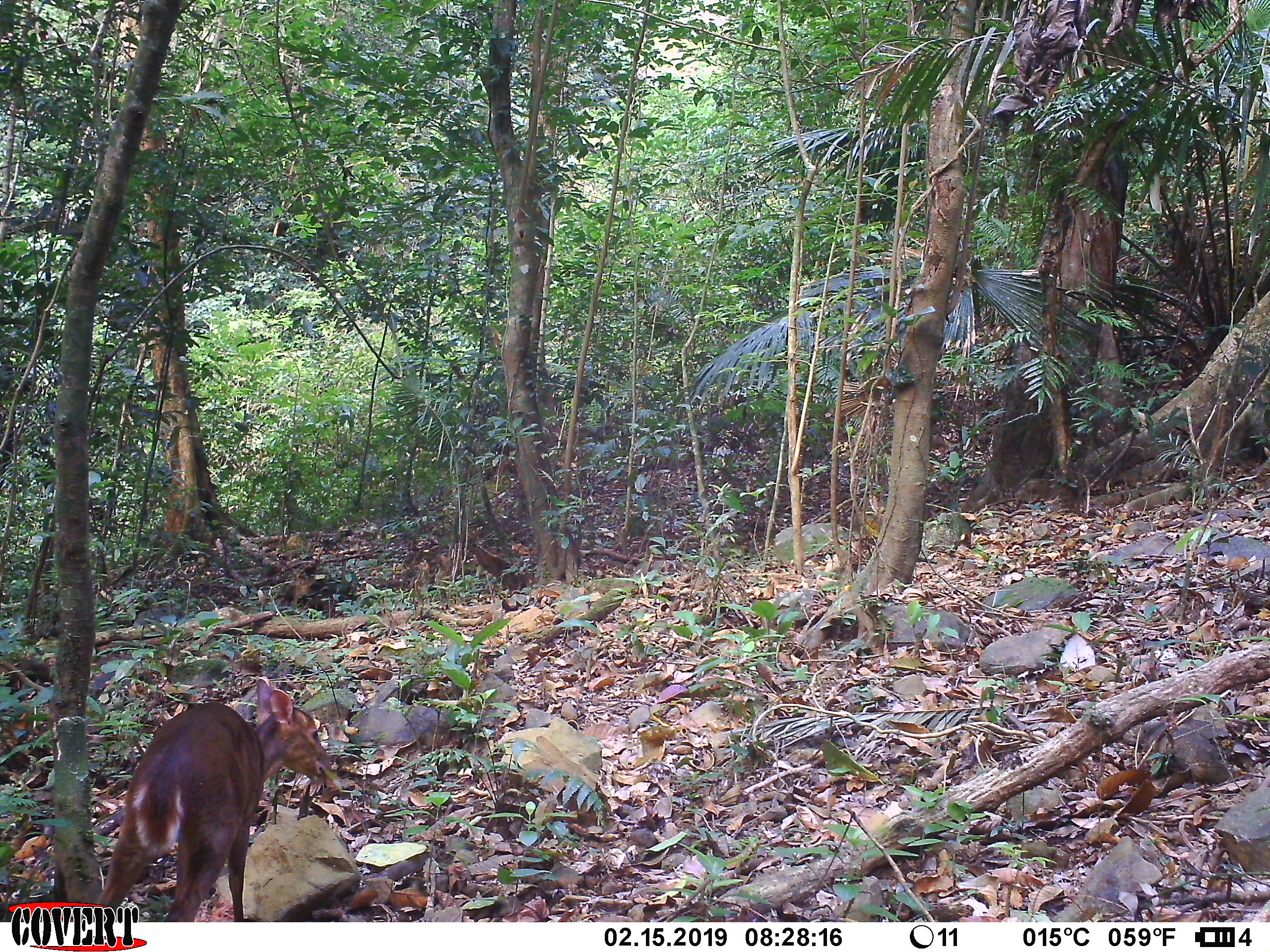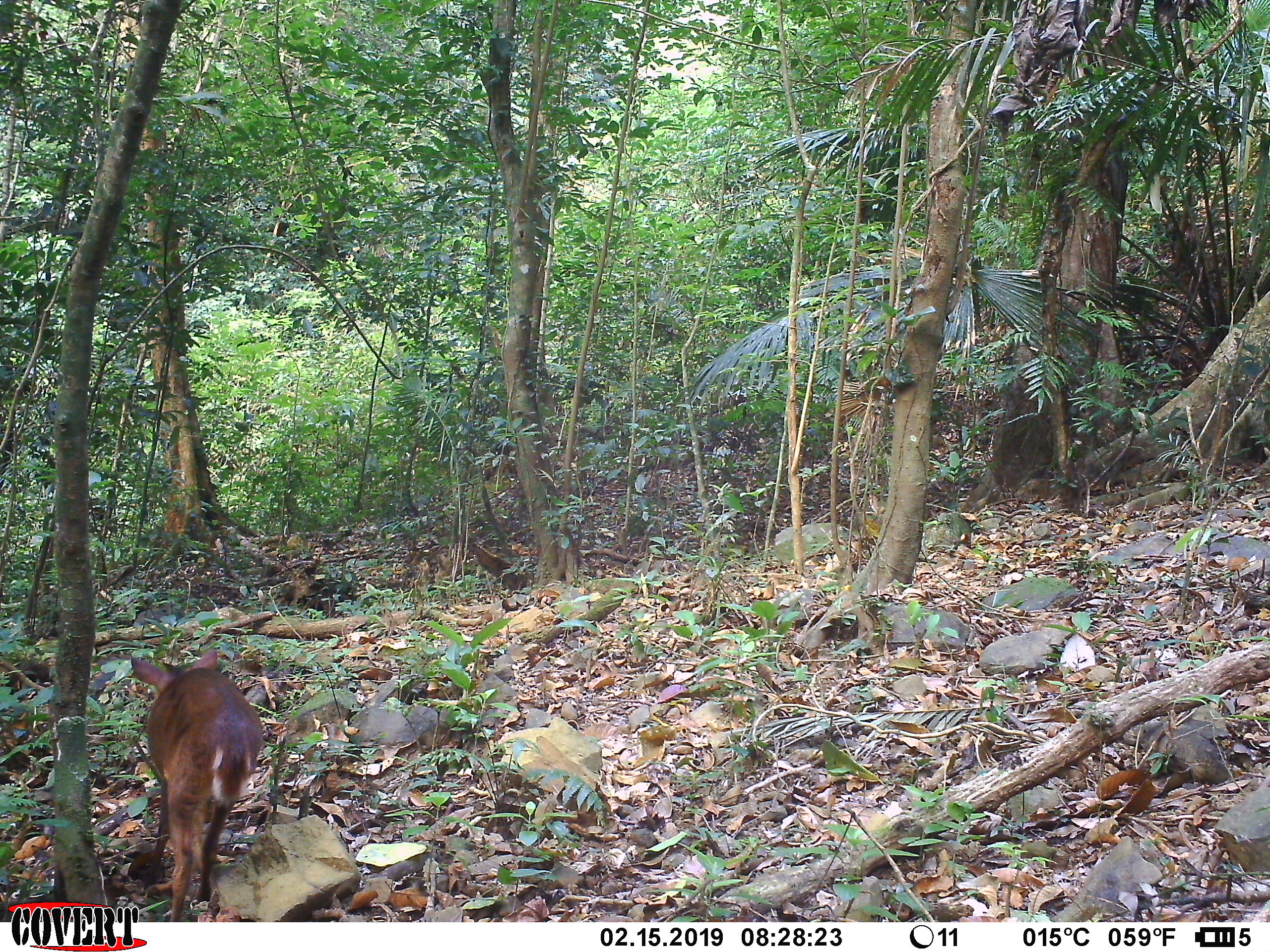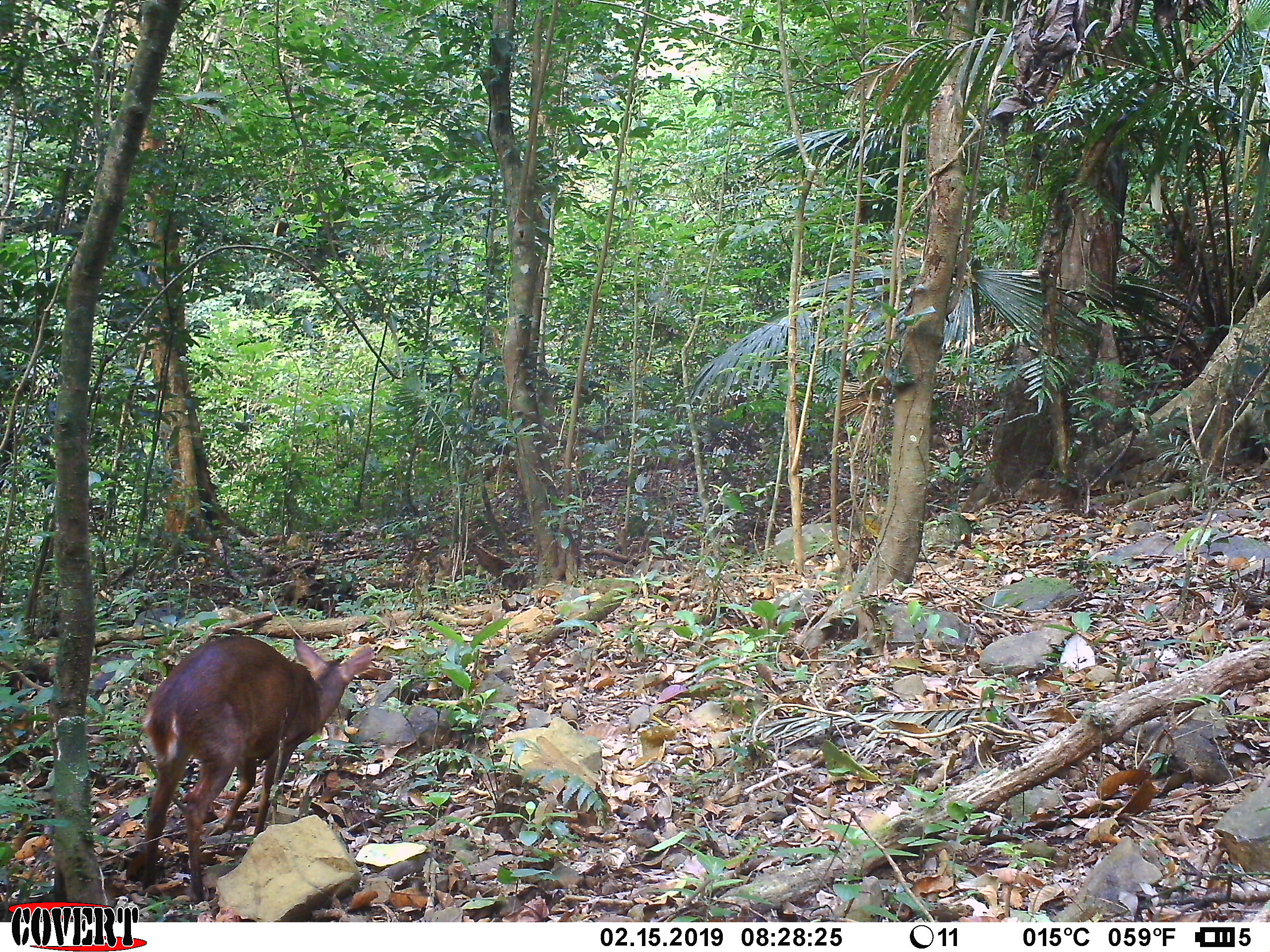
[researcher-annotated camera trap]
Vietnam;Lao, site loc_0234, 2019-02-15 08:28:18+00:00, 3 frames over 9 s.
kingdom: Animalia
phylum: Chordata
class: Mammalia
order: Artiodactyla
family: Cervidae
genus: Muntiacus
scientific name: Muntiacus vuquangensis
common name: large-antlered muntjac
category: large antlered muntjac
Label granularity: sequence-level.